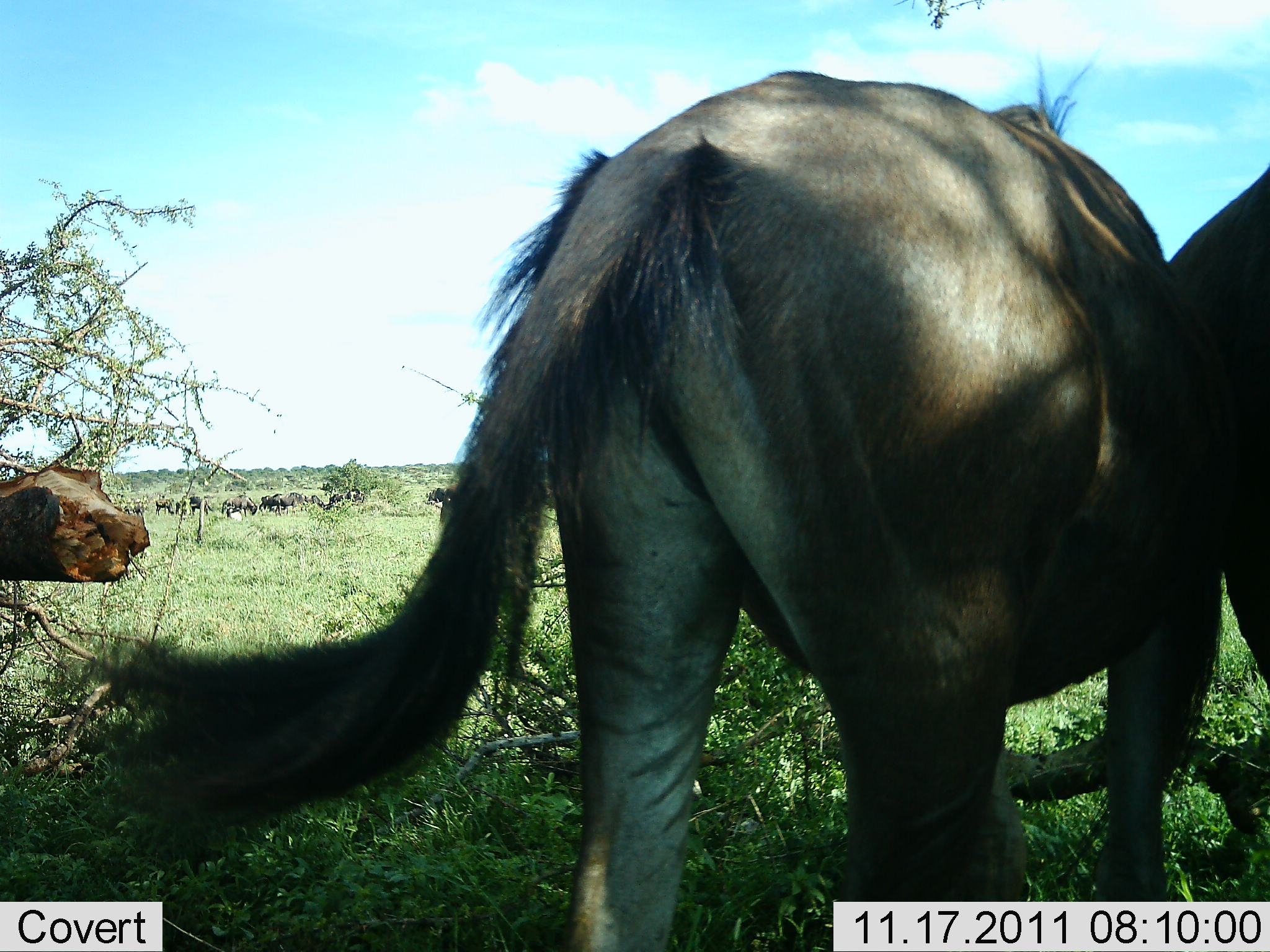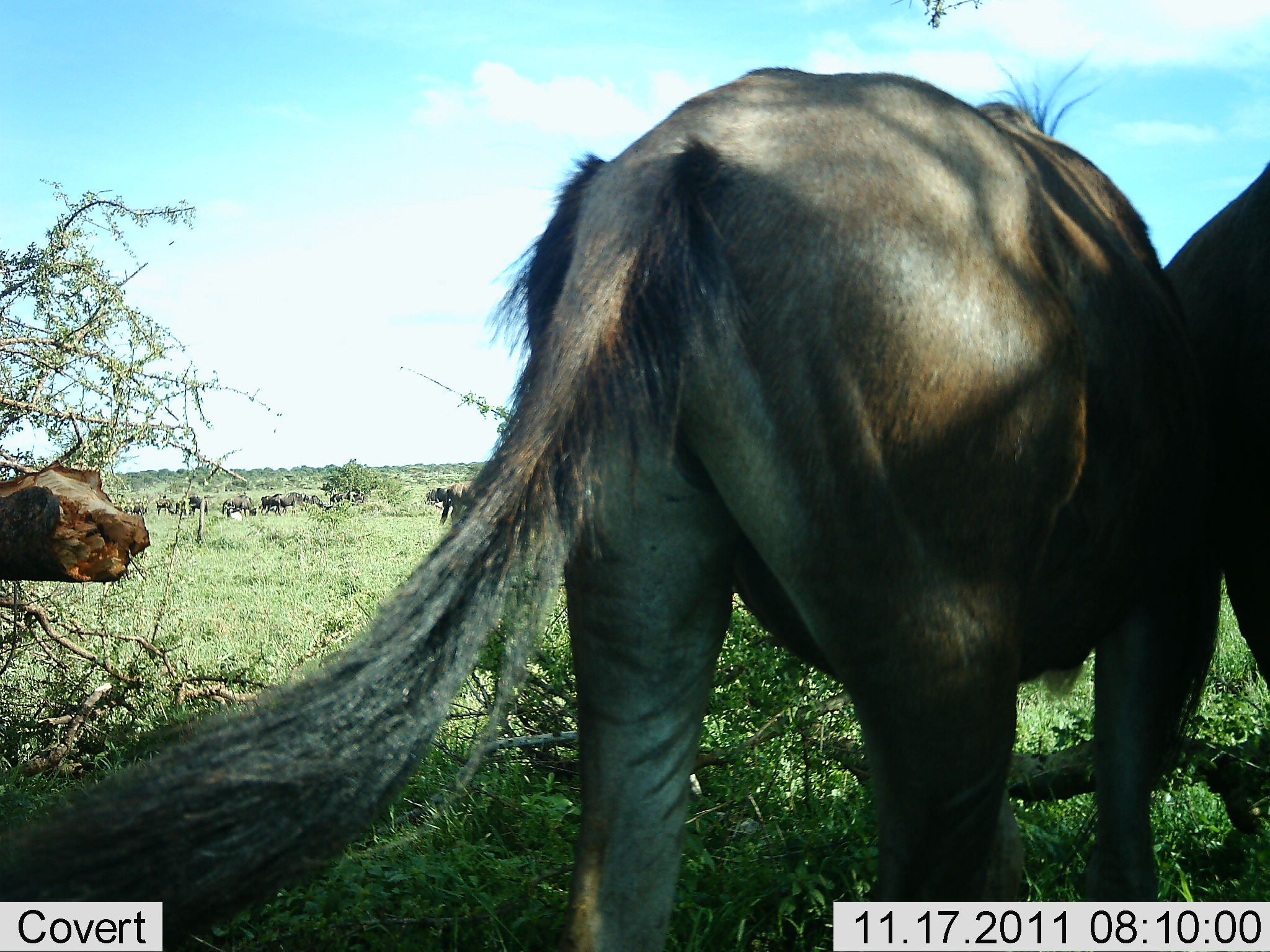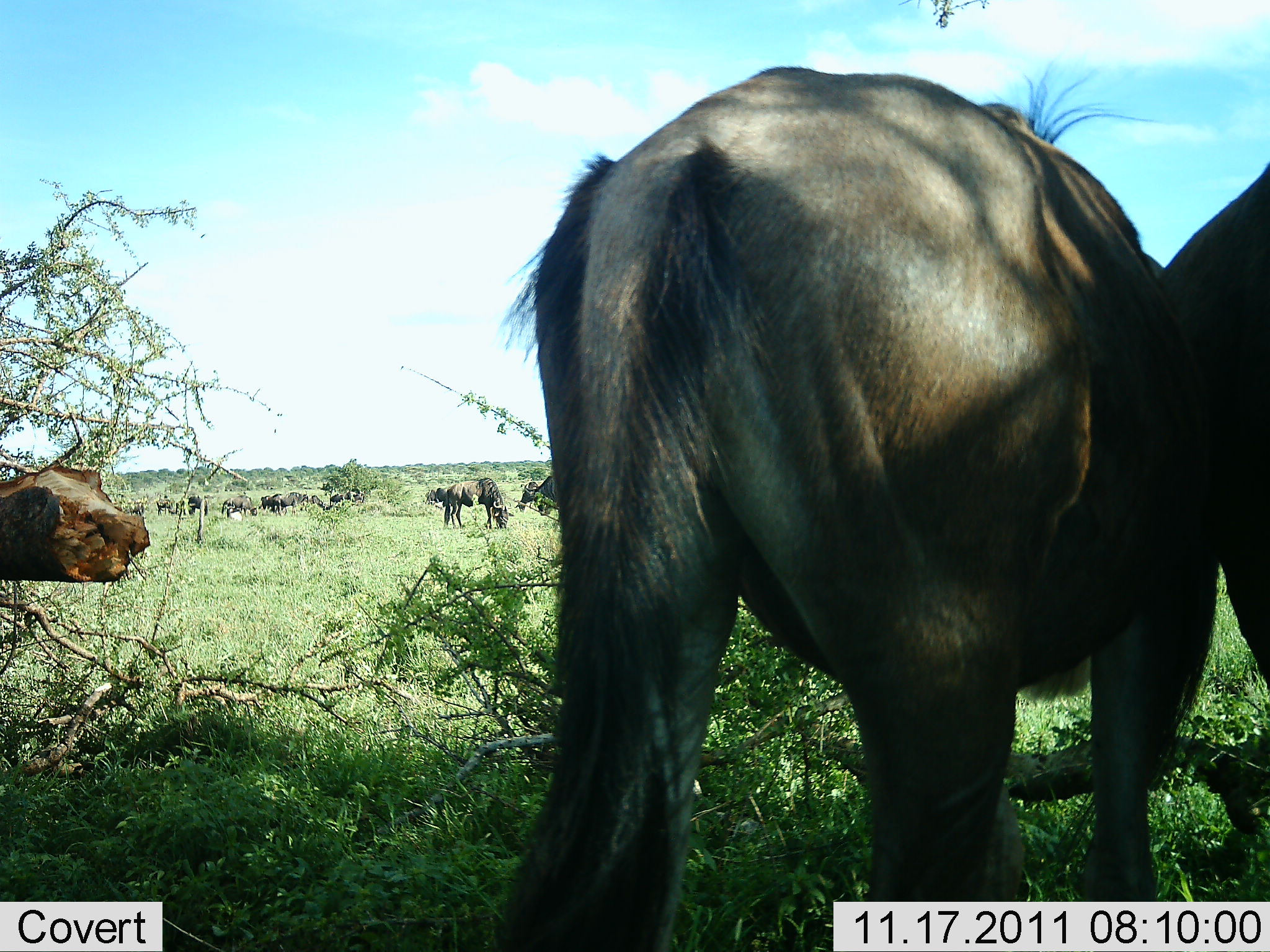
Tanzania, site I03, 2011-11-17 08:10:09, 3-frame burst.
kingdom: Animalia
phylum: Chordata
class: Mammalia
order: Artiodactyla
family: Bovidae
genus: Connochaetes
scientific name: Connochaetes taurinus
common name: blue wildebeest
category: wildebeest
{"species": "wildebeest (blue wildebeest) (Connochaetes taurinus)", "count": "11-50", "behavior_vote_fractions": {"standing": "85%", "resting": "8%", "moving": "31%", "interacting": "0%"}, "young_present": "0%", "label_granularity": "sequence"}